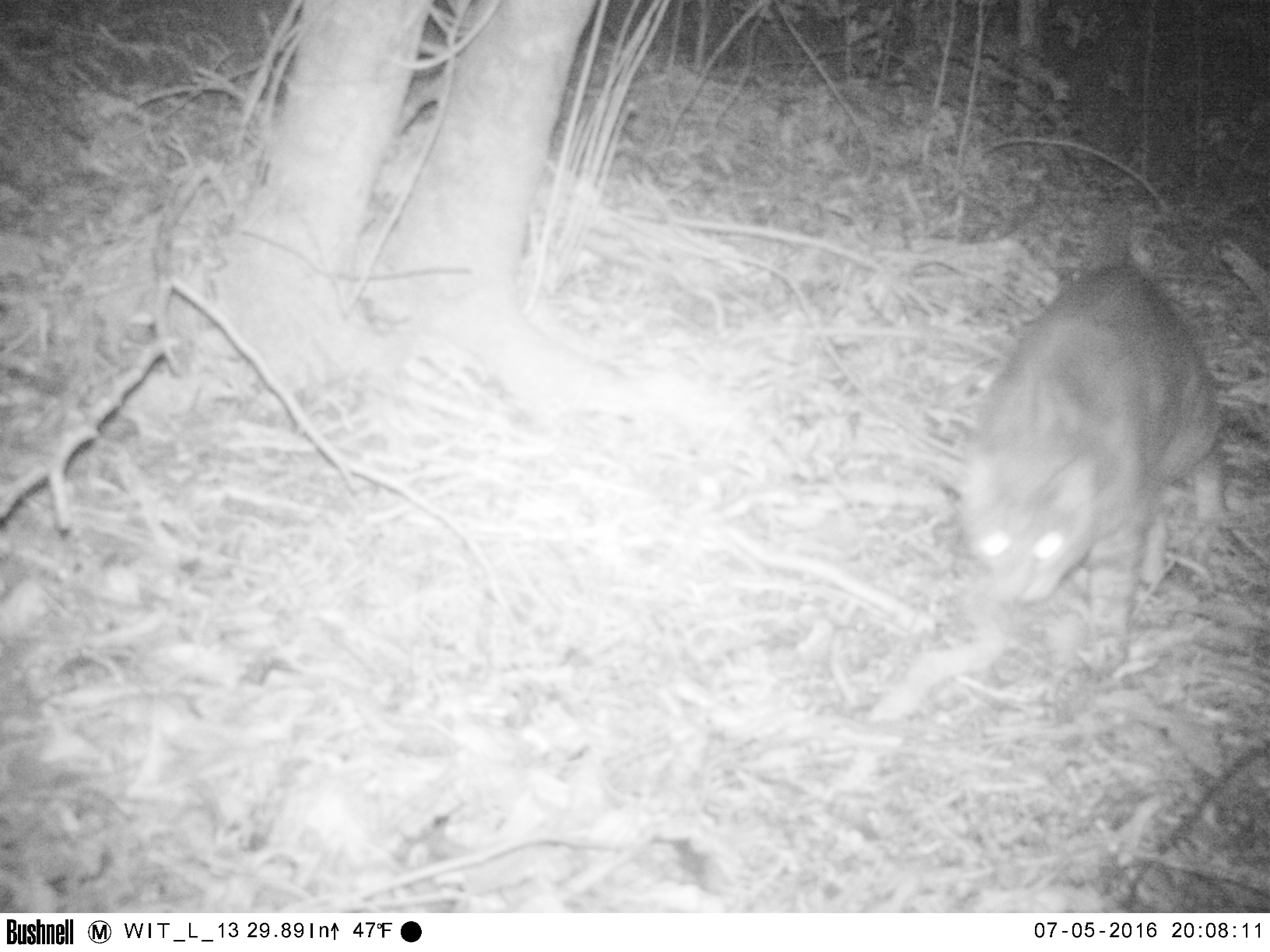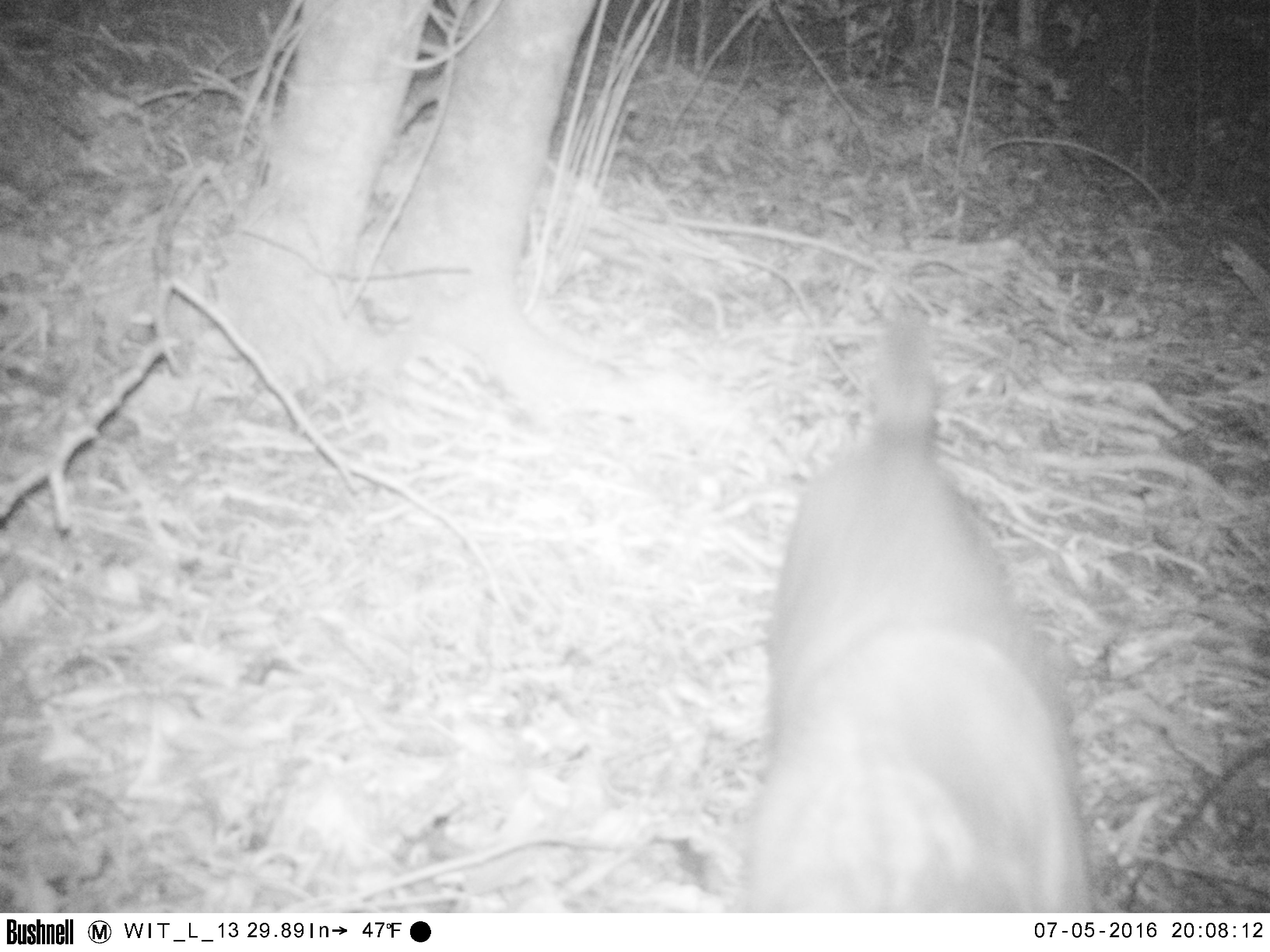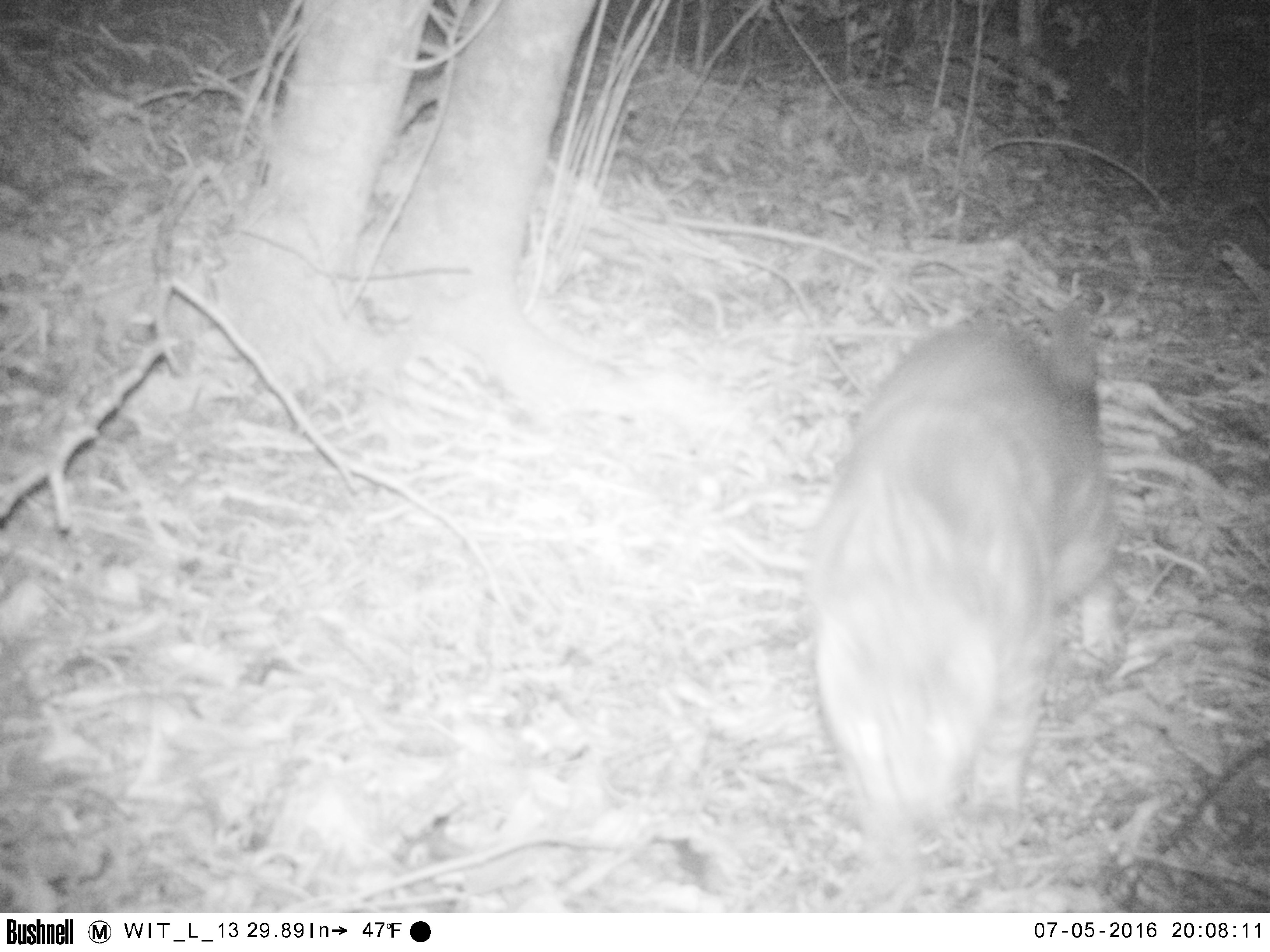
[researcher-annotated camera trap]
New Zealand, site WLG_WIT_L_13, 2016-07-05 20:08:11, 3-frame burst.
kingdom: Animalia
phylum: Chordata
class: Mammalia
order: Carnivora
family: Felidae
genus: Felis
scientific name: Felis catus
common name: domestic cat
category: cat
Cat (domestic cat) (Felis catus).